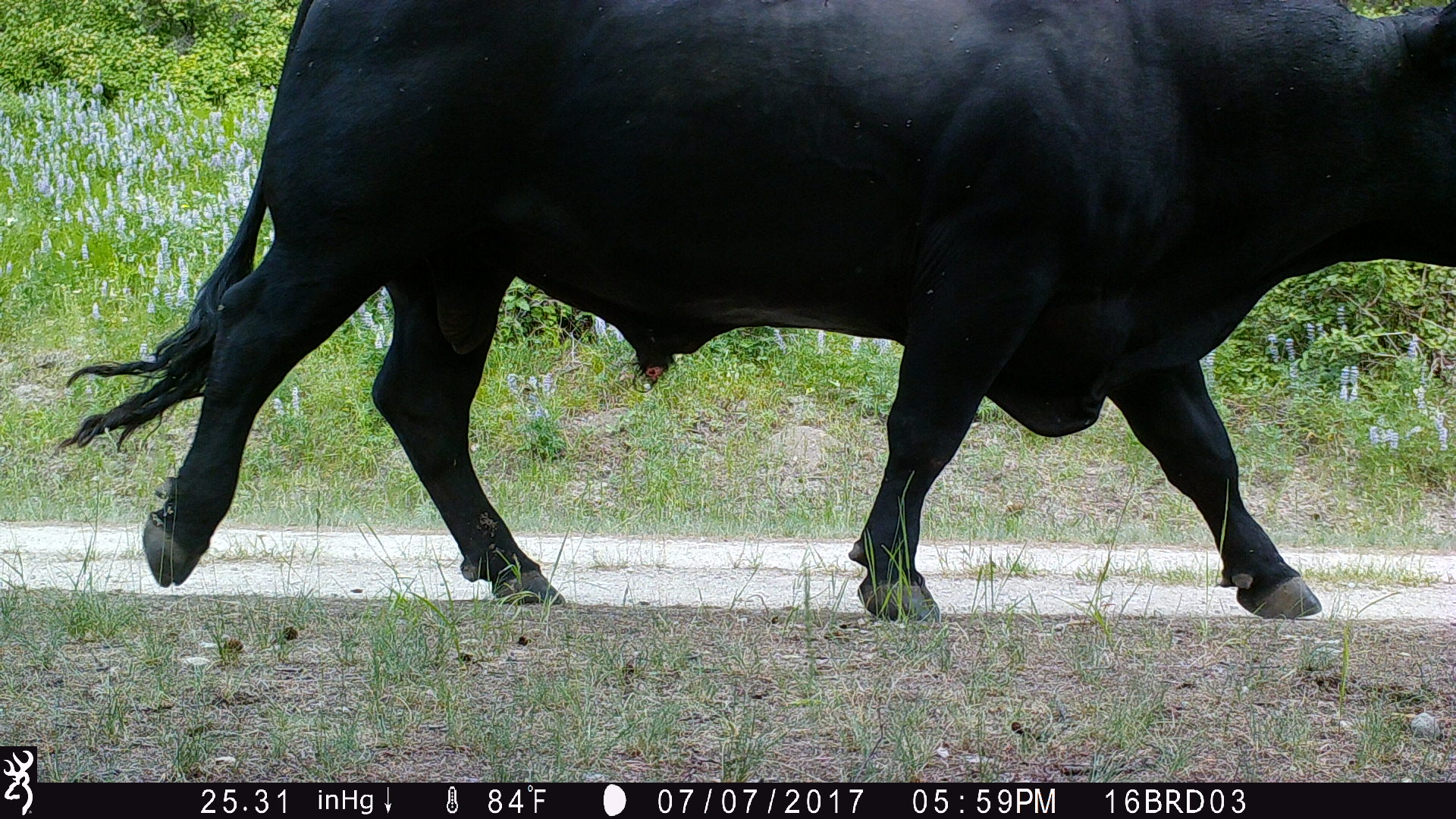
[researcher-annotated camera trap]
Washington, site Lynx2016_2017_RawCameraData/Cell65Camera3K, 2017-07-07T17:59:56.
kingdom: Animalia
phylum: Chordata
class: Mammalia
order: Artiodactyla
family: Bovidae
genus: Bos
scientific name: Bos taurus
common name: domestic cattle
Domestic cattle (Bos taurus). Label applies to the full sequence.